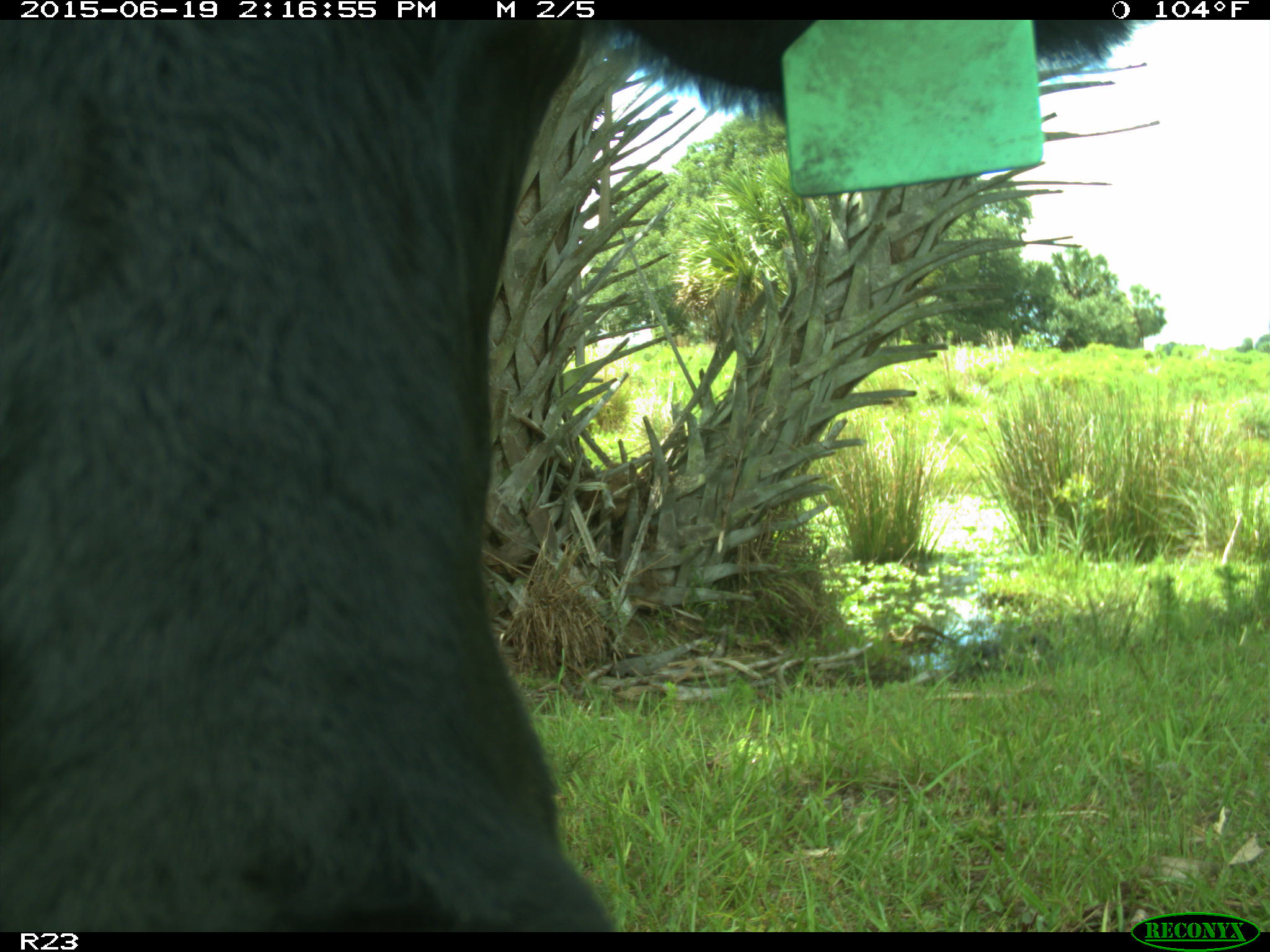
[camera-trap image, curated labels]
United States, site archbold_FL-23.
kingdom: Animalia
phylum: Chordata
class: Mammalia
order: Artiodactyla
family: Bovidae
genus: Bos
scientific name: Bos taurus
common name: domestic cow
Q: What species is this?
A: Bos taurus (domestic cow).